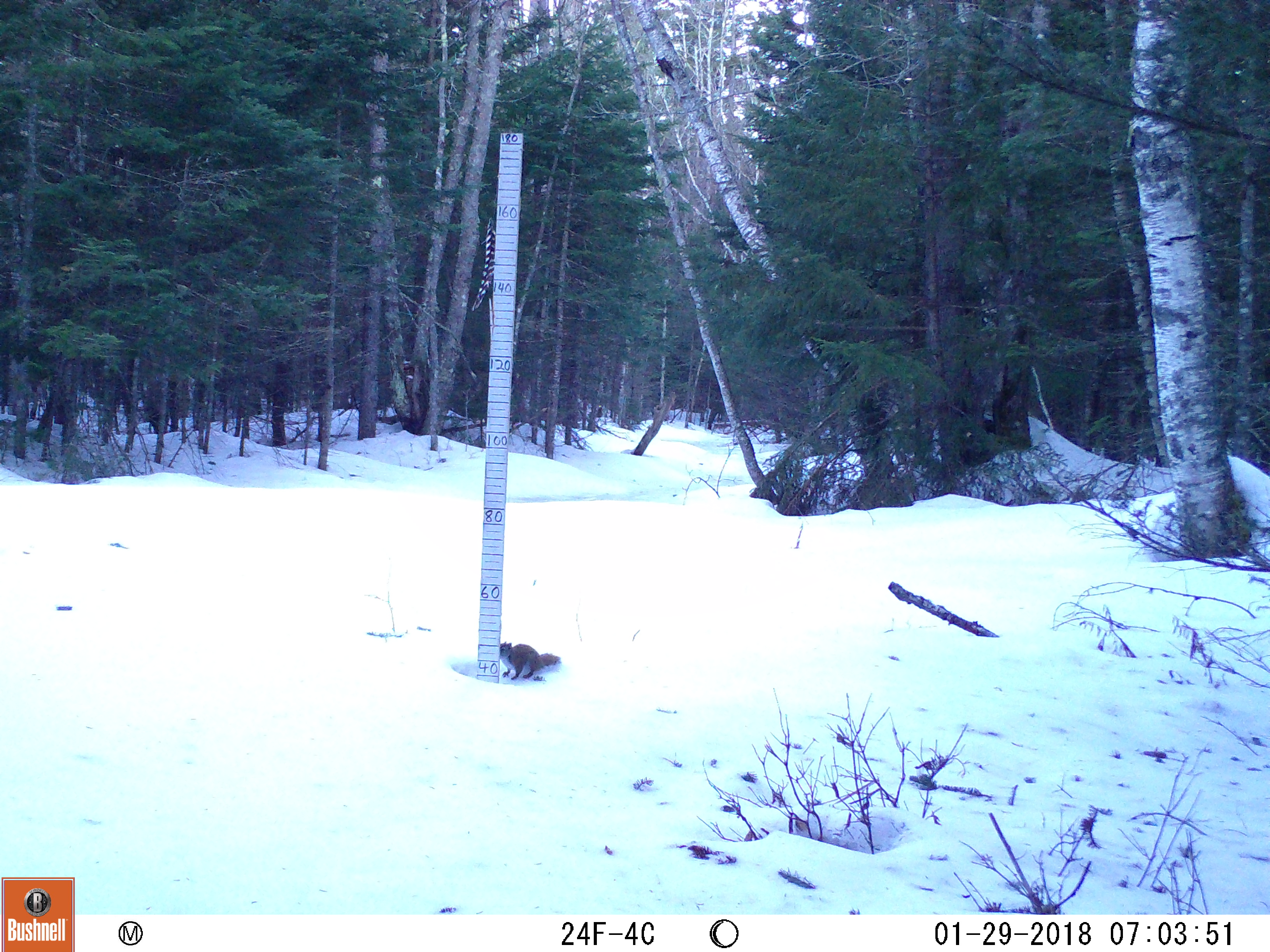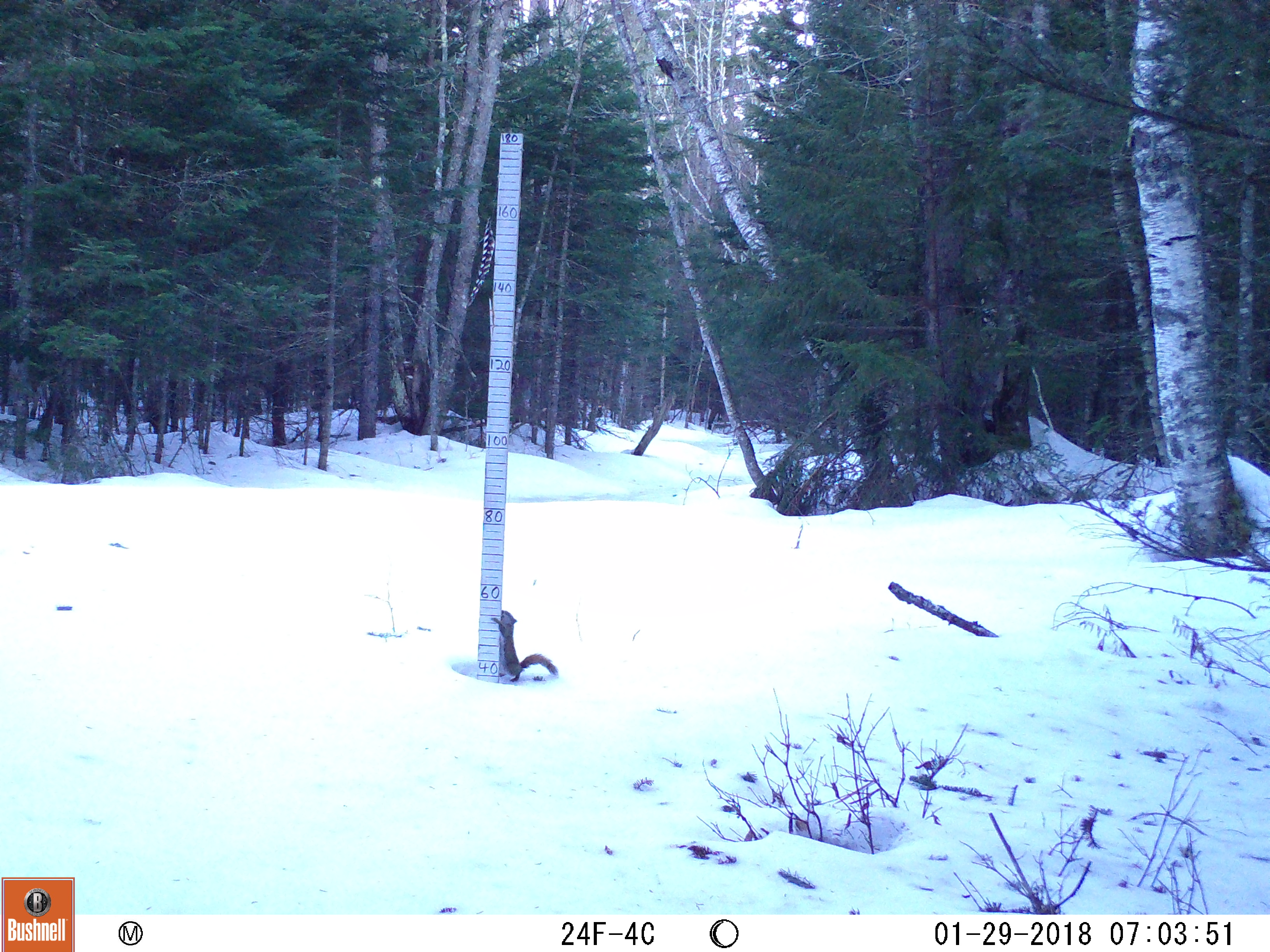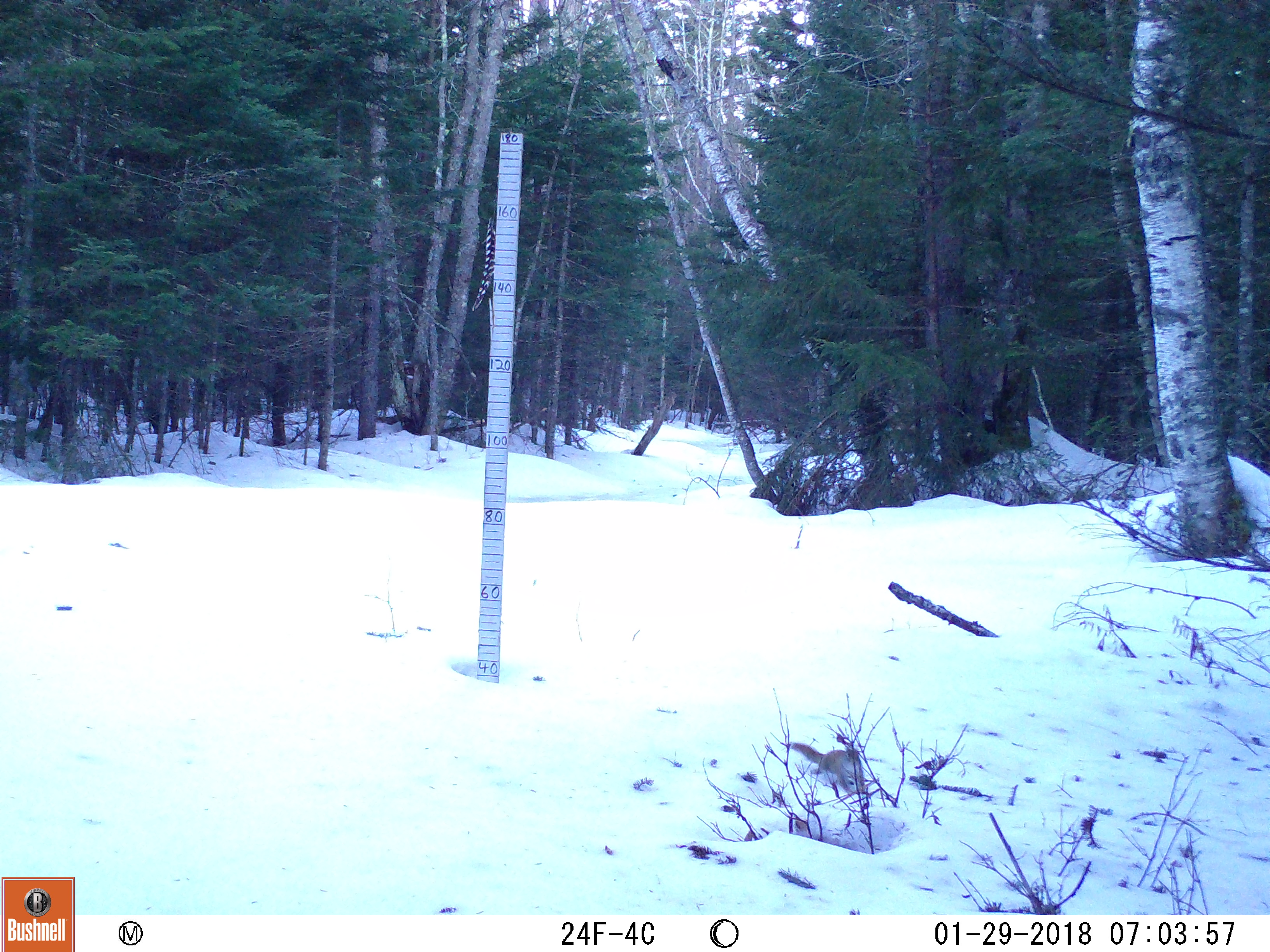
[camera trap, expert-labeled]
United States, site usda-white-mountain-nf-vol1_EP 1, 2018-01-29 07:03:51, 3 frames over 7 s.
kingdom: Animalia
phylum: Chordata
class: Mammalia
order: Rodentia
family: Sciuridae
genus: Tamiasciurus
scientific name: Tamiasciurus hudsonicus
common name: red squirrel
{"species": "red squirrel (Tamiasciurus hudsonicus)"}